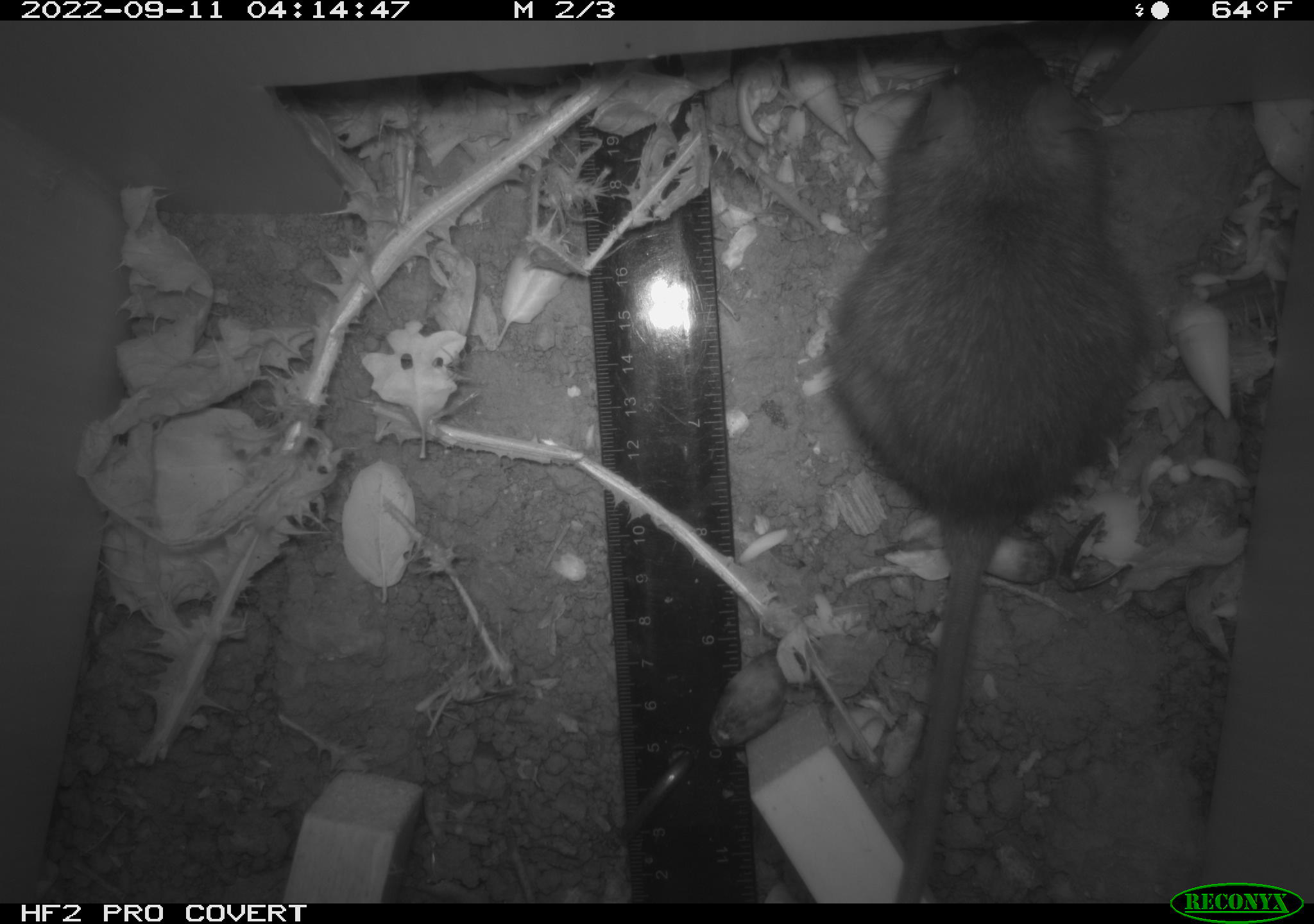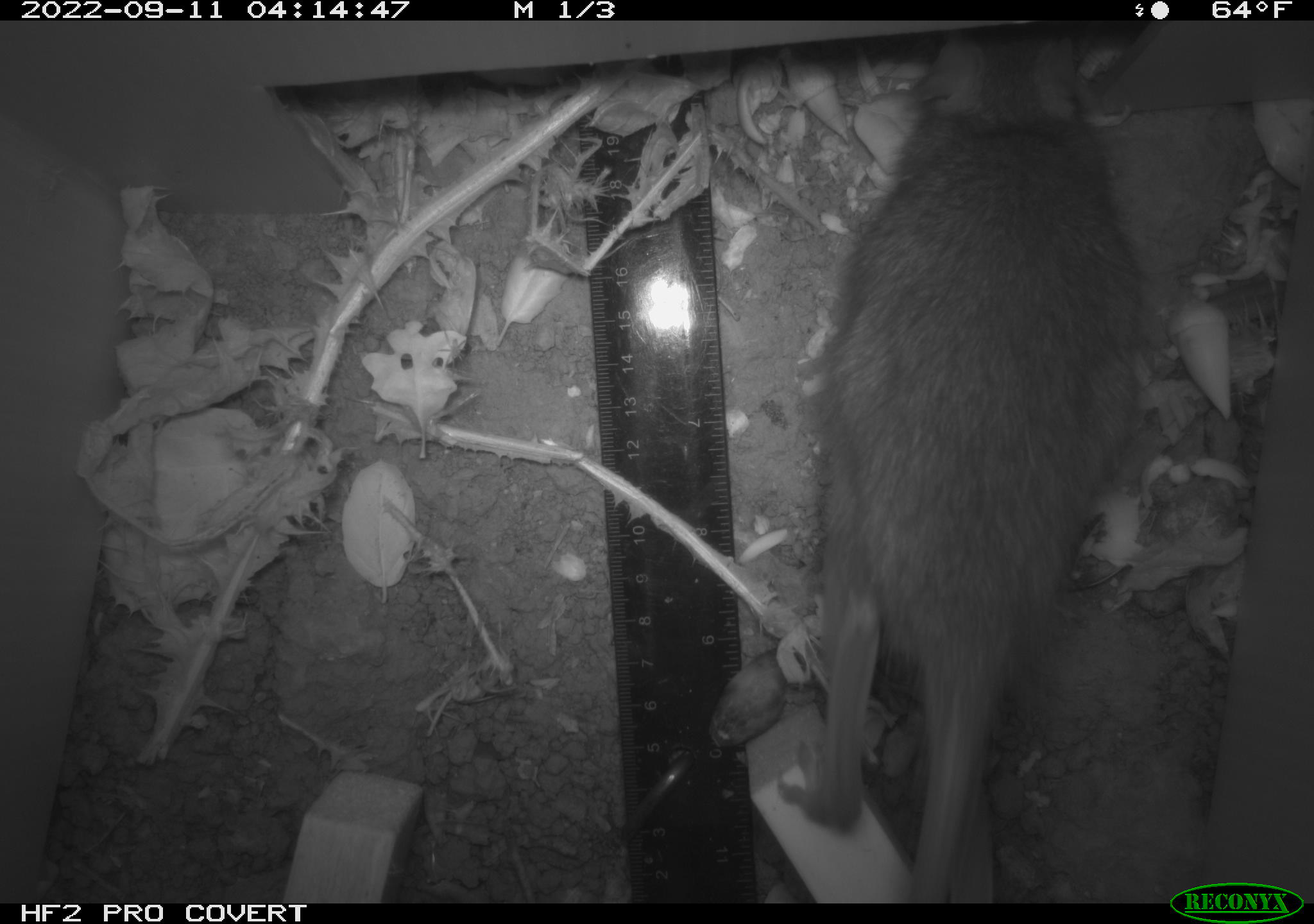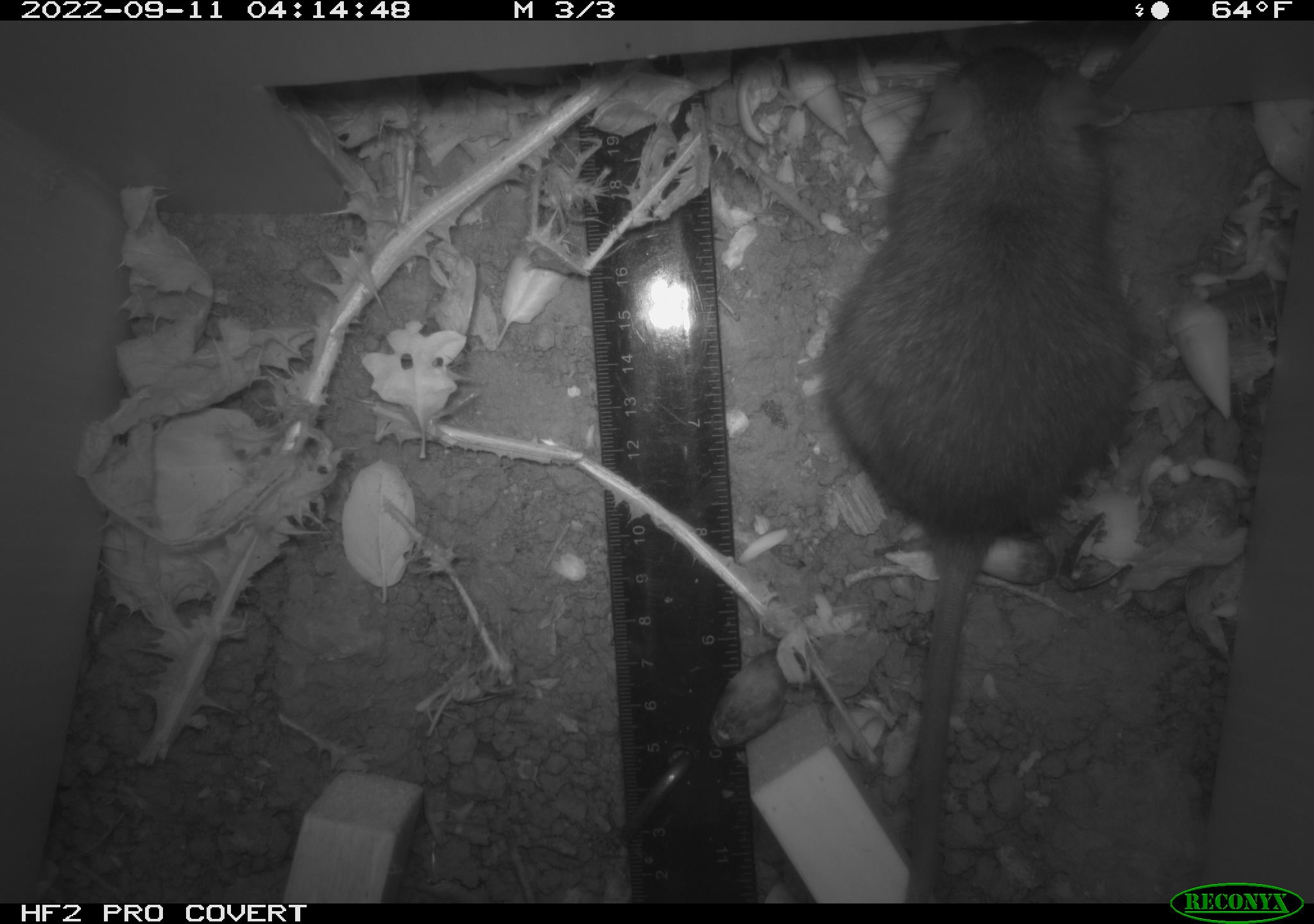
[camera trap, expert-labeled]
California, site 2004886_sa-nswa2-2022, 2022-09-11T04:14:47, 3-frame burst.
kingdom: Animalia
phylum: Chordata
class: Mammalia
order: Rodentia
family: Muridae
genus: Rattus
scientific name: Rattus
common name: rat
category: rattus species